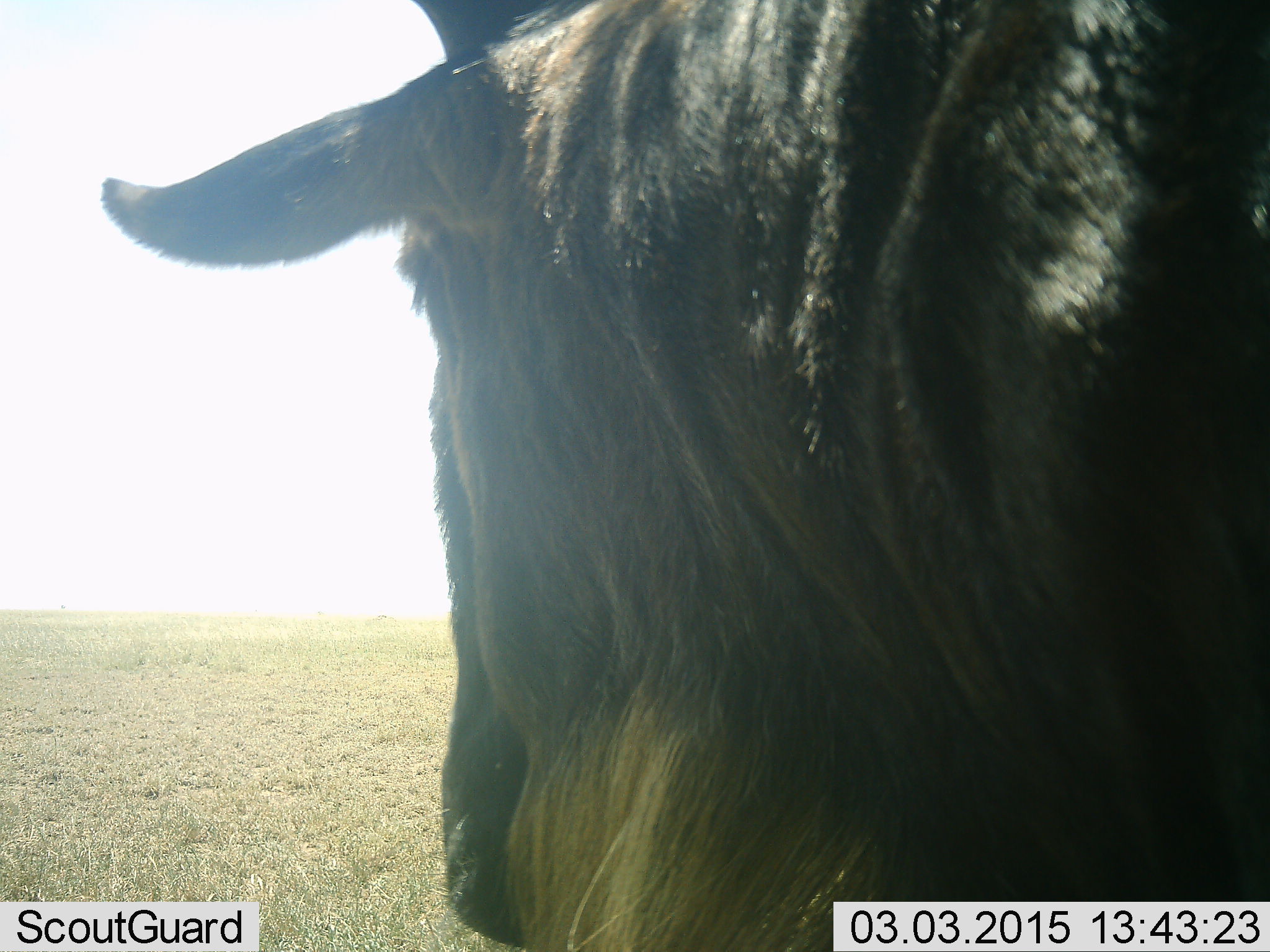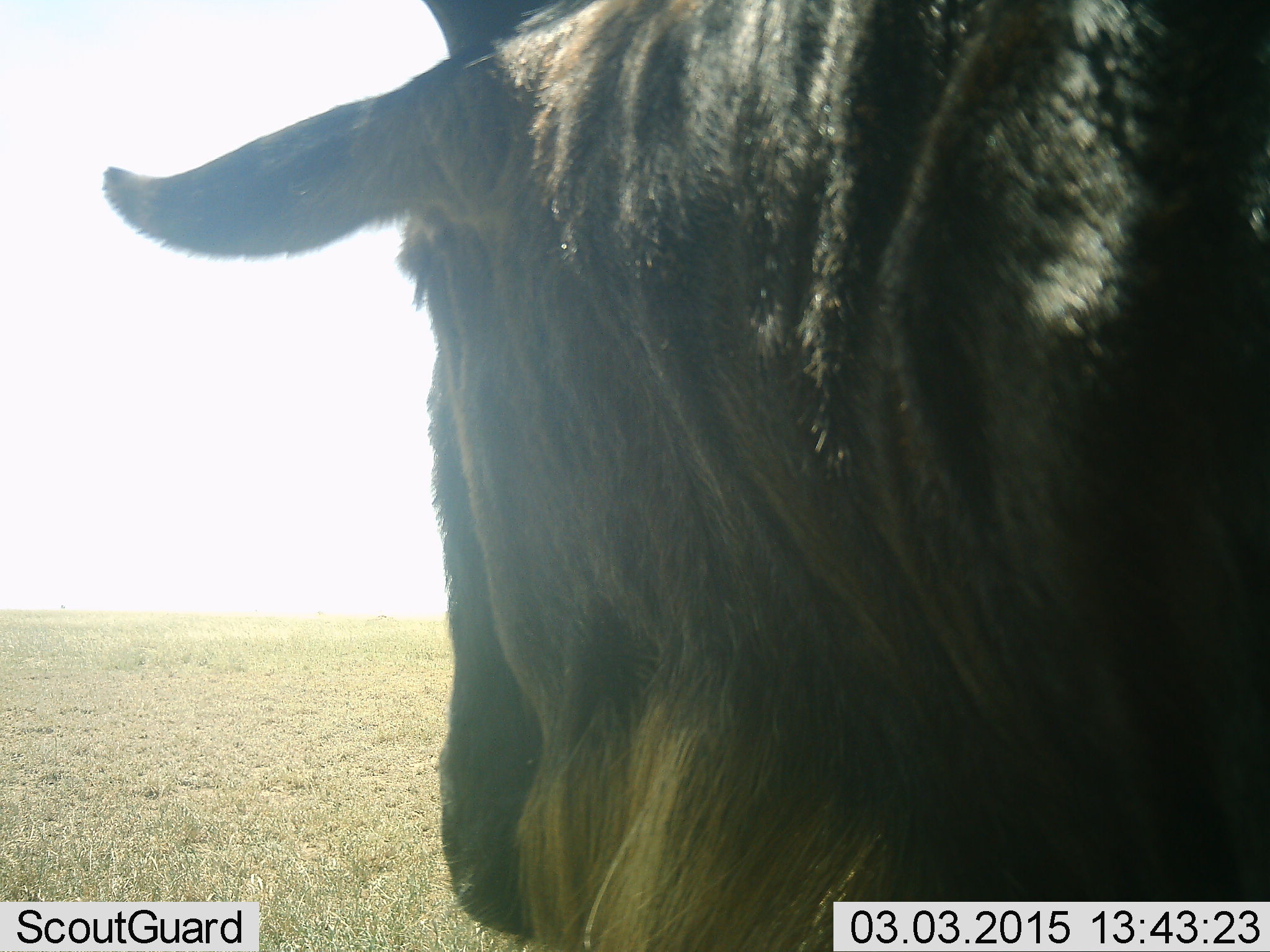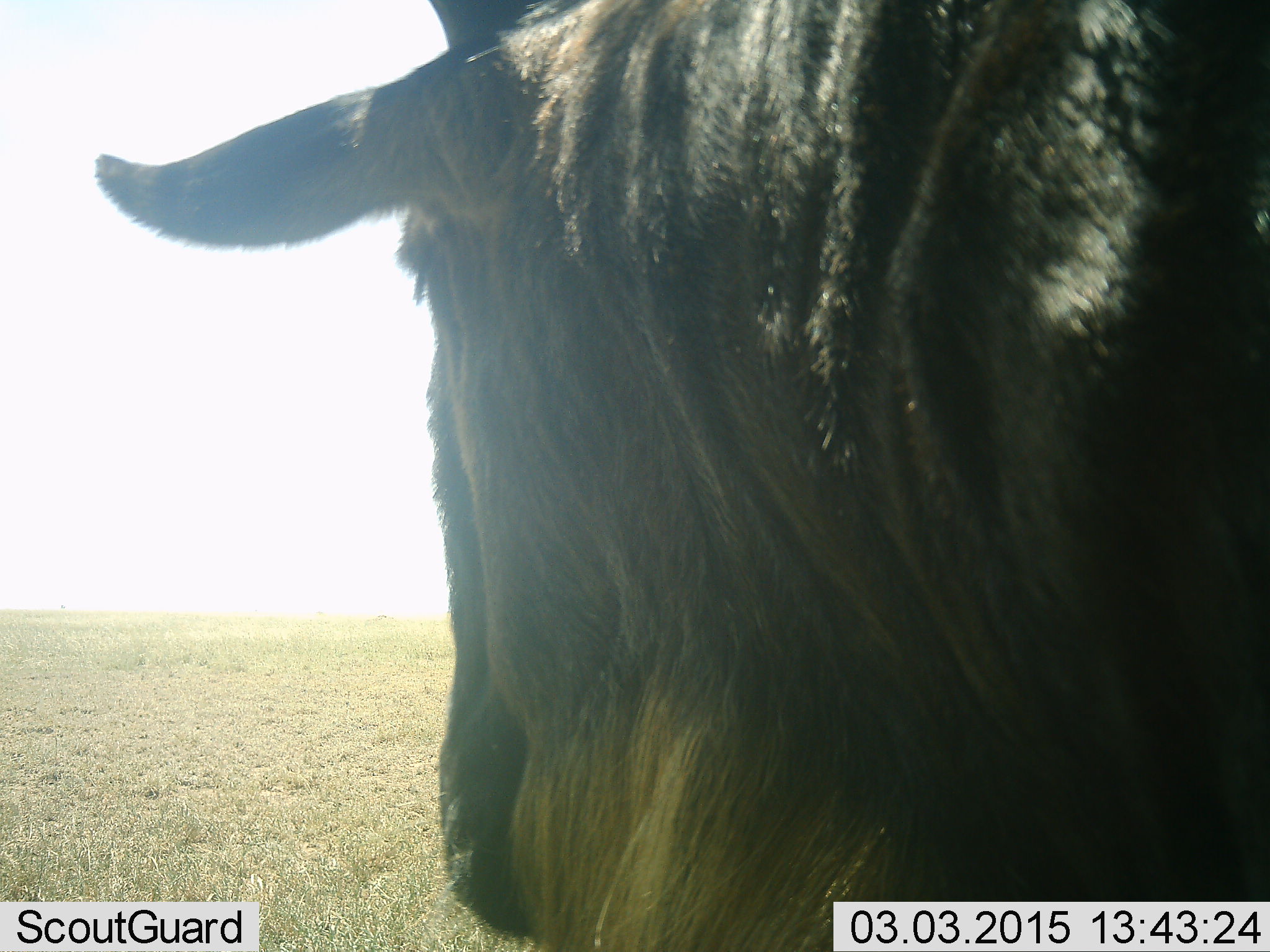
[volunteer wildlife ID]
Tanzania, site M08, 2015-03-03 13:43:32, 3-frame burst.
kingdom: Animalia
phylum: Chordata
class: Mammalia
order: Artiodactyla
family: Bovidae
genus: Connochaetes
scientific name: Connochaetes taurinus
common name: blue wildebeest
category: wildebeest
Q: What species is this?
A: Wildebeest (blue wildebeest) (Connochaetes taurinus).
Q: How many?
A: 1.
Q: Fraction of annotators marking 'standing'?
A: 70%.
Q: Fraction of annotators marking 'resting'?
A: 10%.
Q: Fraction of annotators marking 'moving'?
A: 10%.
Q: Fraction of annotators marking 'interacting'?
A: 0%.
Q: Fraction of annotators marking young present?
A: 0%.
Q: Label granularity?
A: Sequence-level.